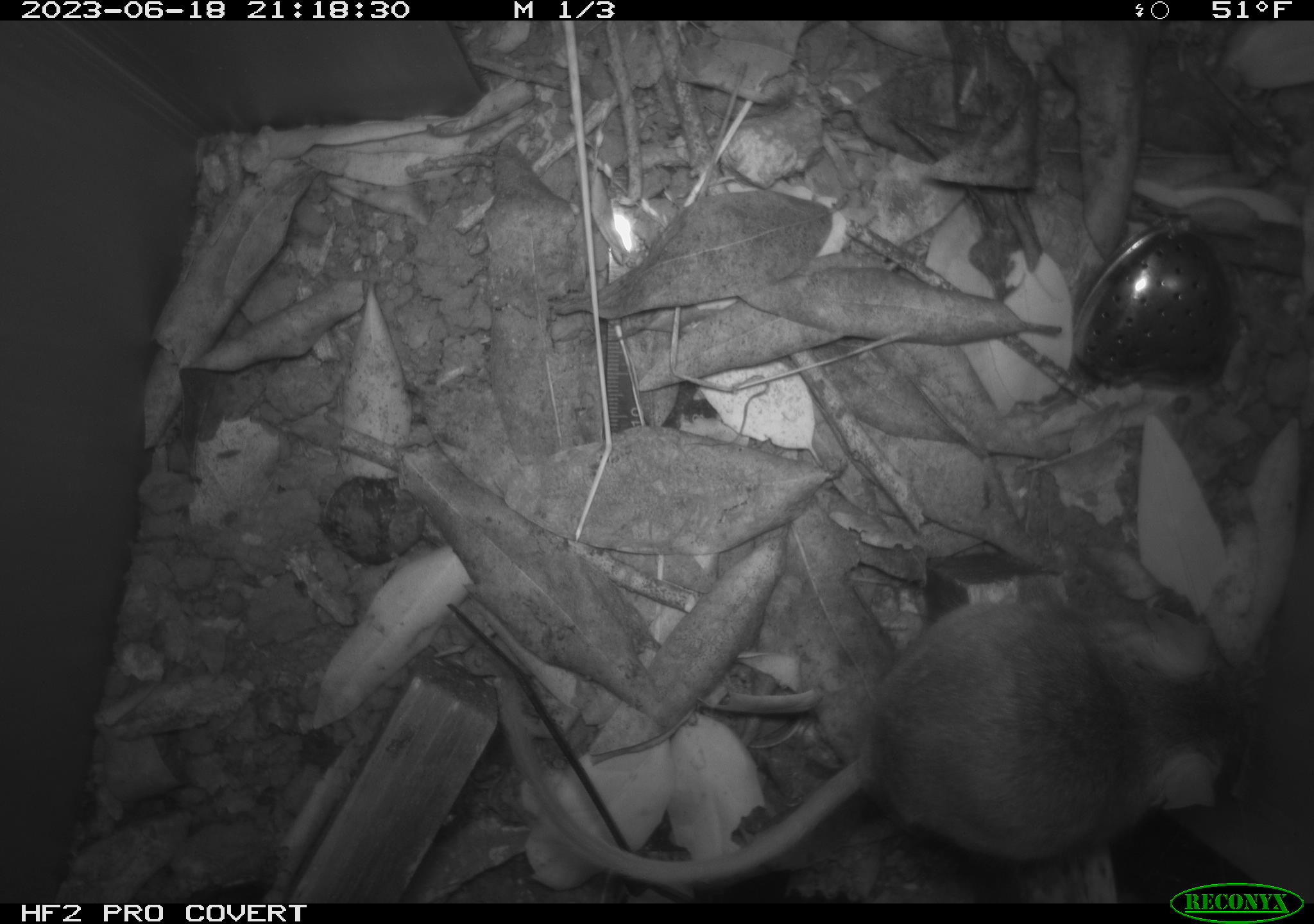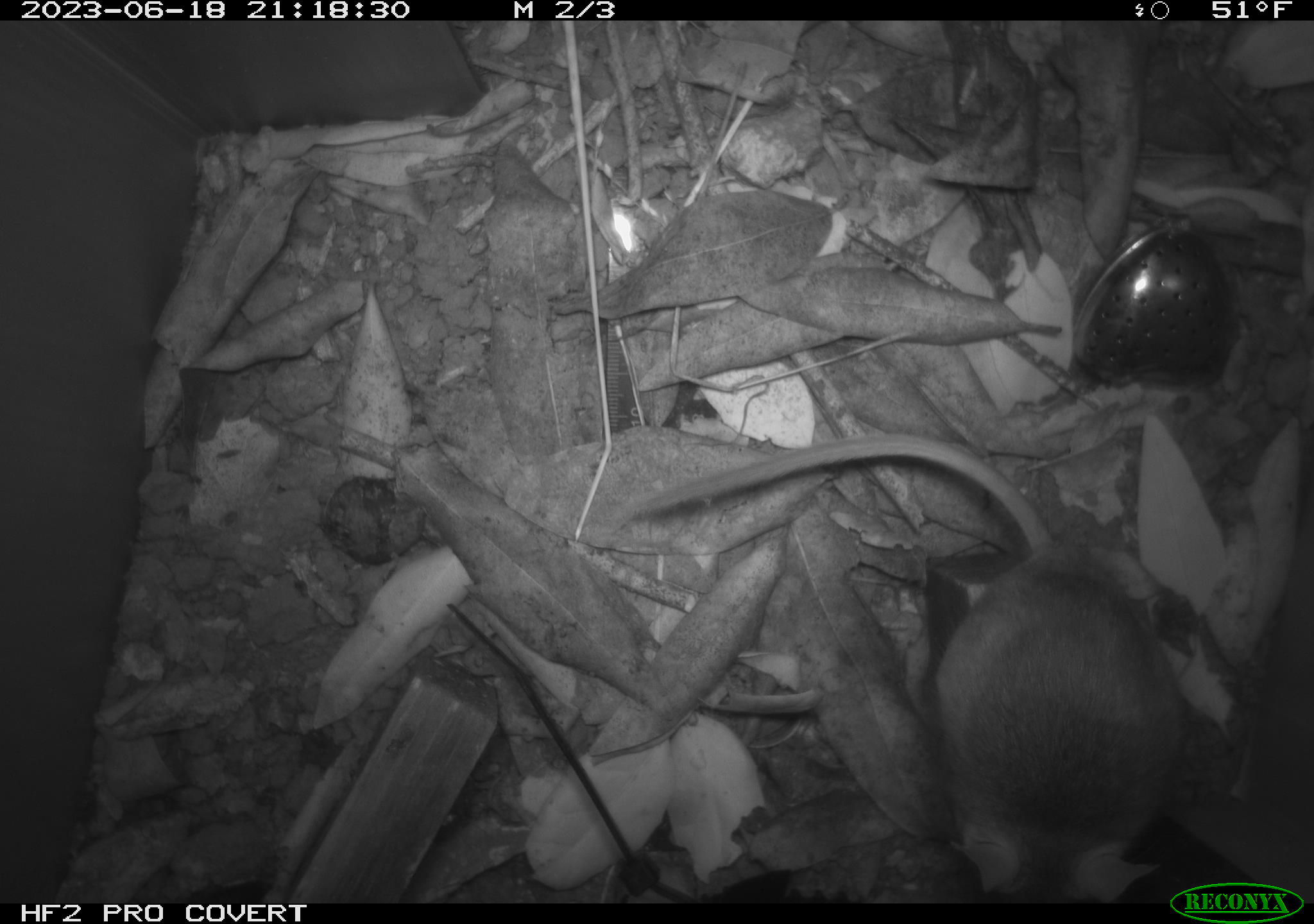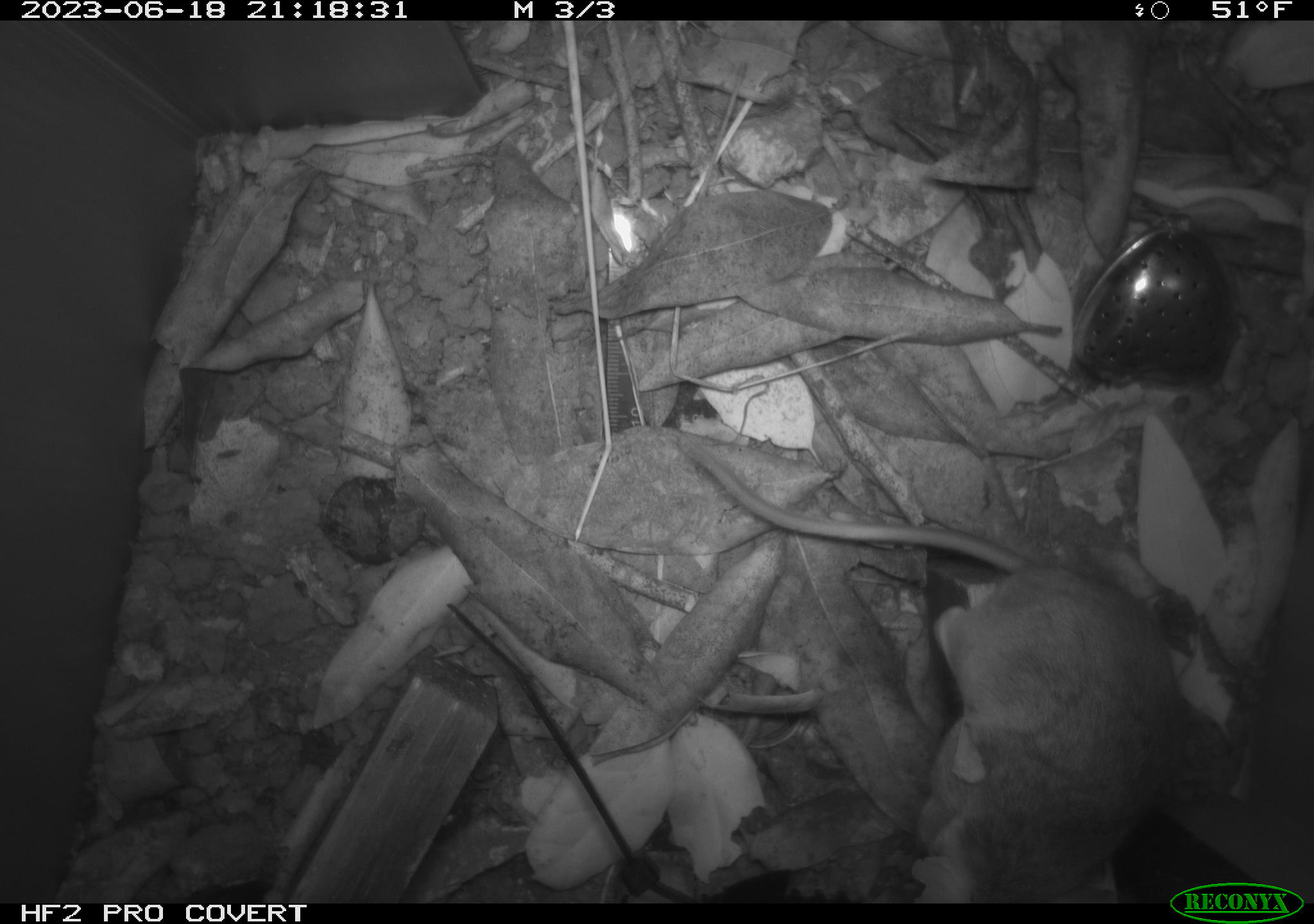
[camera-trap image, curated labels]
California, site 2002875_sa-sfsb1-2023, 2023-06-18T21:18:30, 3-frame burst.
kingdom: Animalia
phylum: Chordata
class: Mammalia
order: Rodentia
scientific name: Rodentia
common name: mouse species